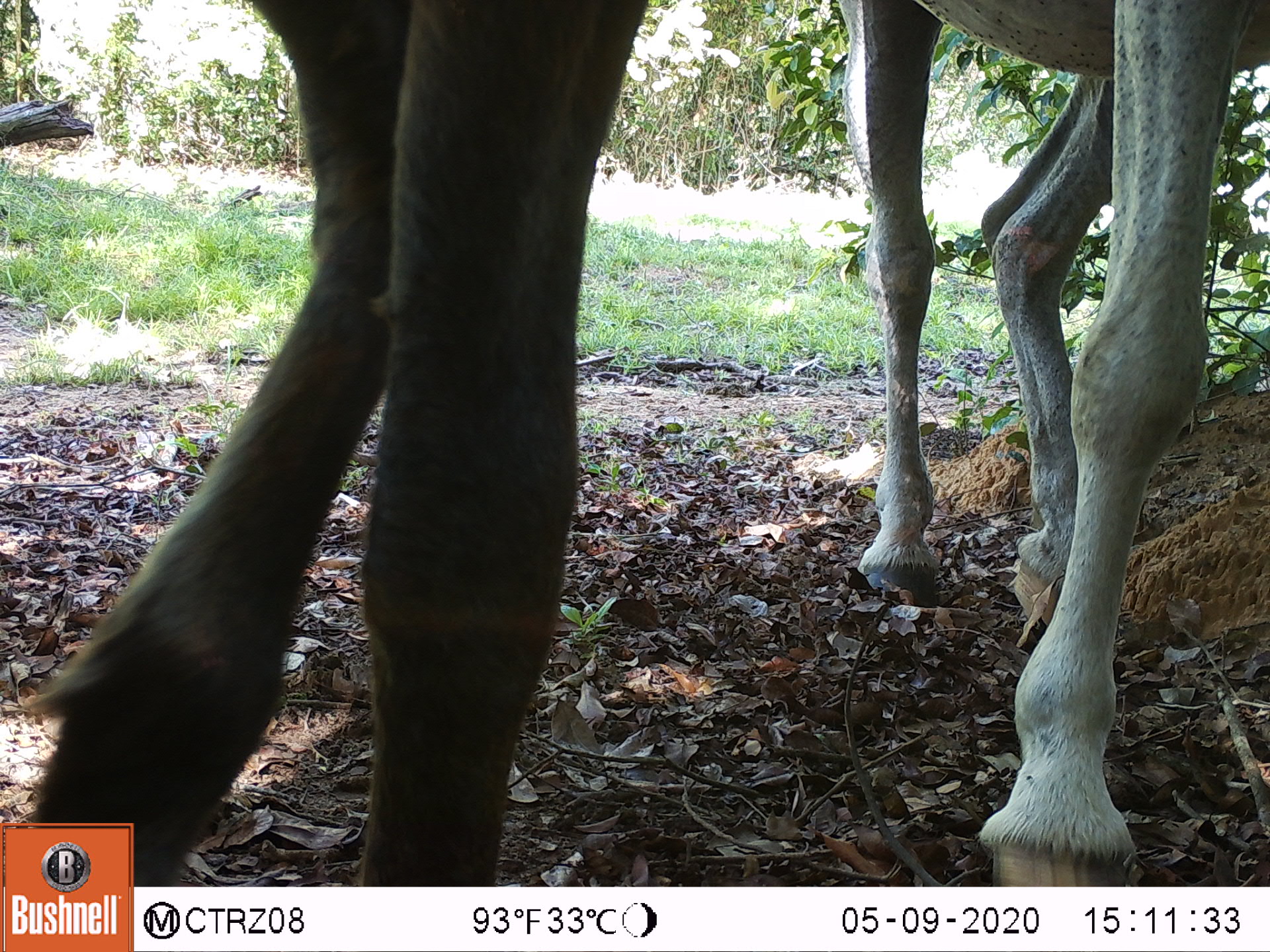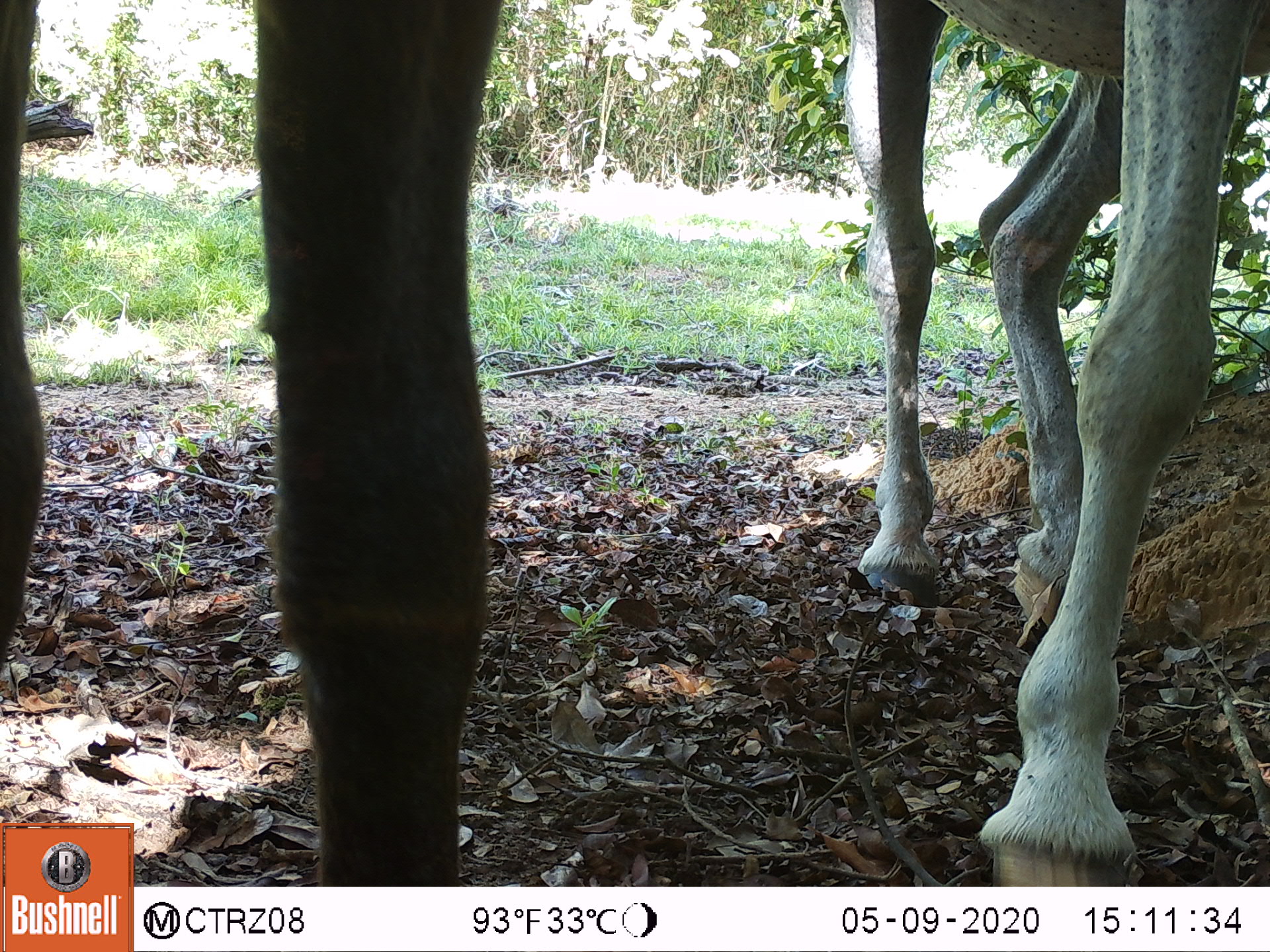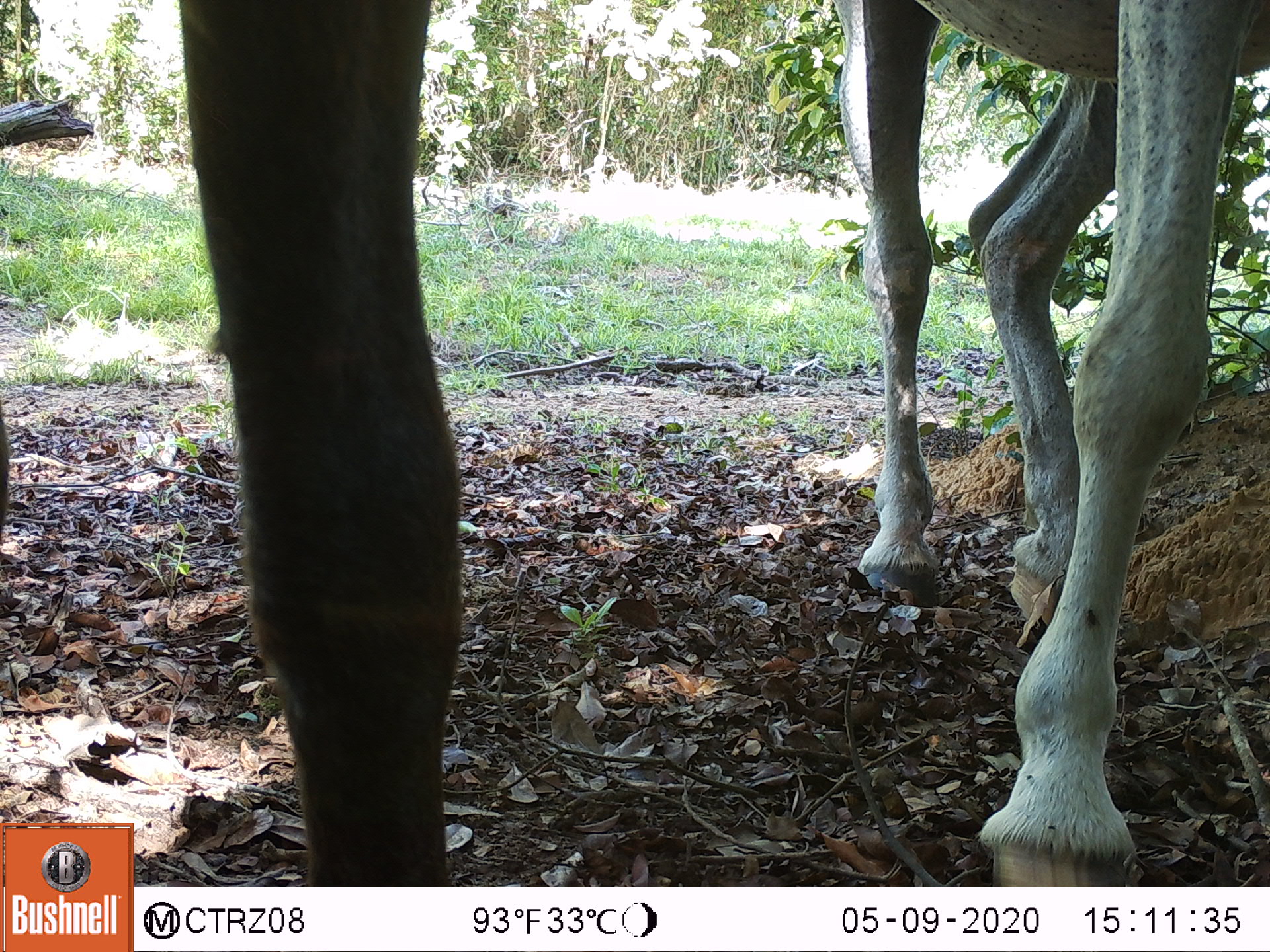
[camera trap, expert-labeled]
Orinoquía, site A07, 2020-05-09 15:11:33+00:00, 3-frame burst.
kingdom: Animalia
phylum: Chordata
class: Mammalia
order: Perissodactyla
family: Equidae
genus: Equus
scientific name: Equus caballus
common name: domestic horse